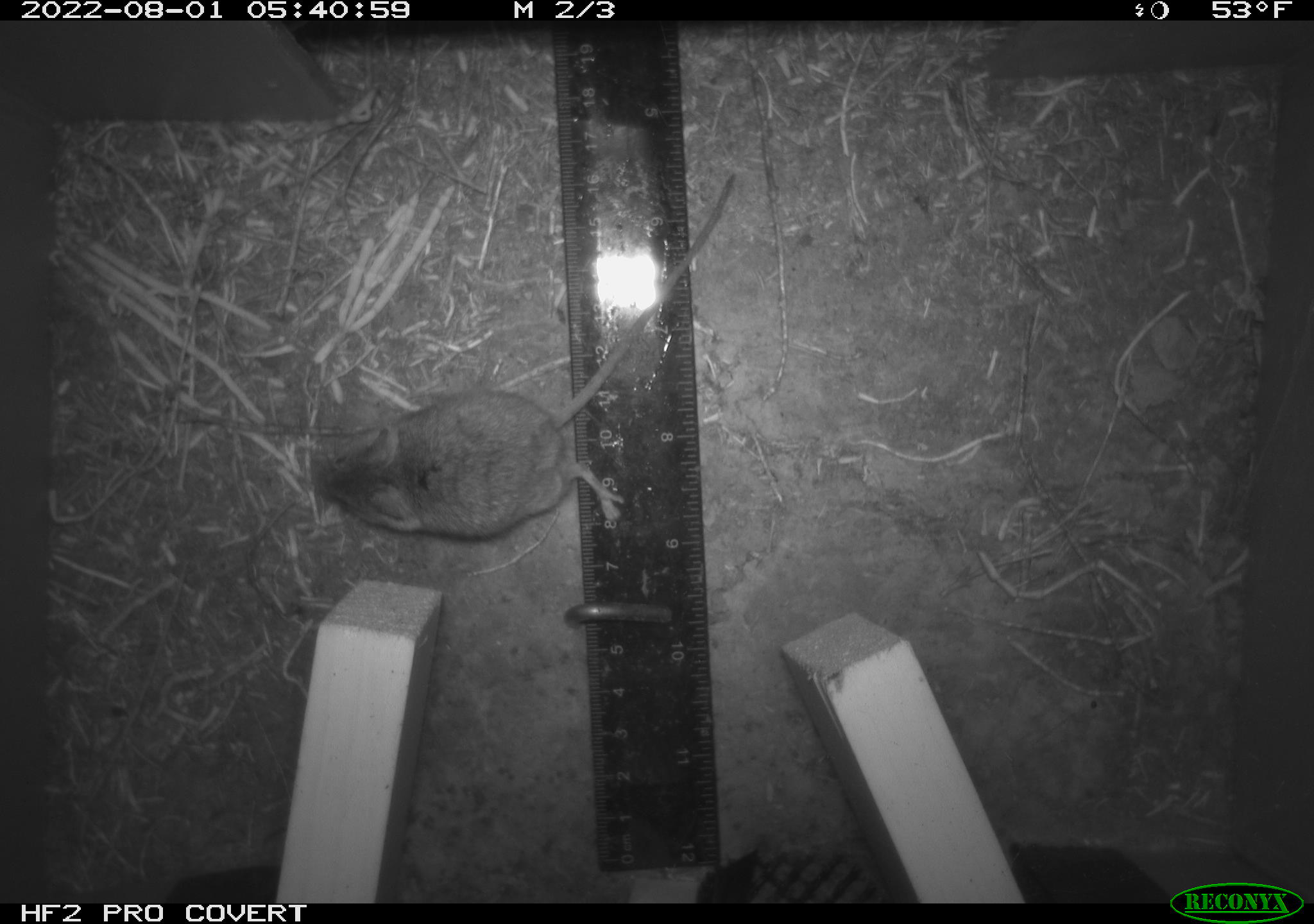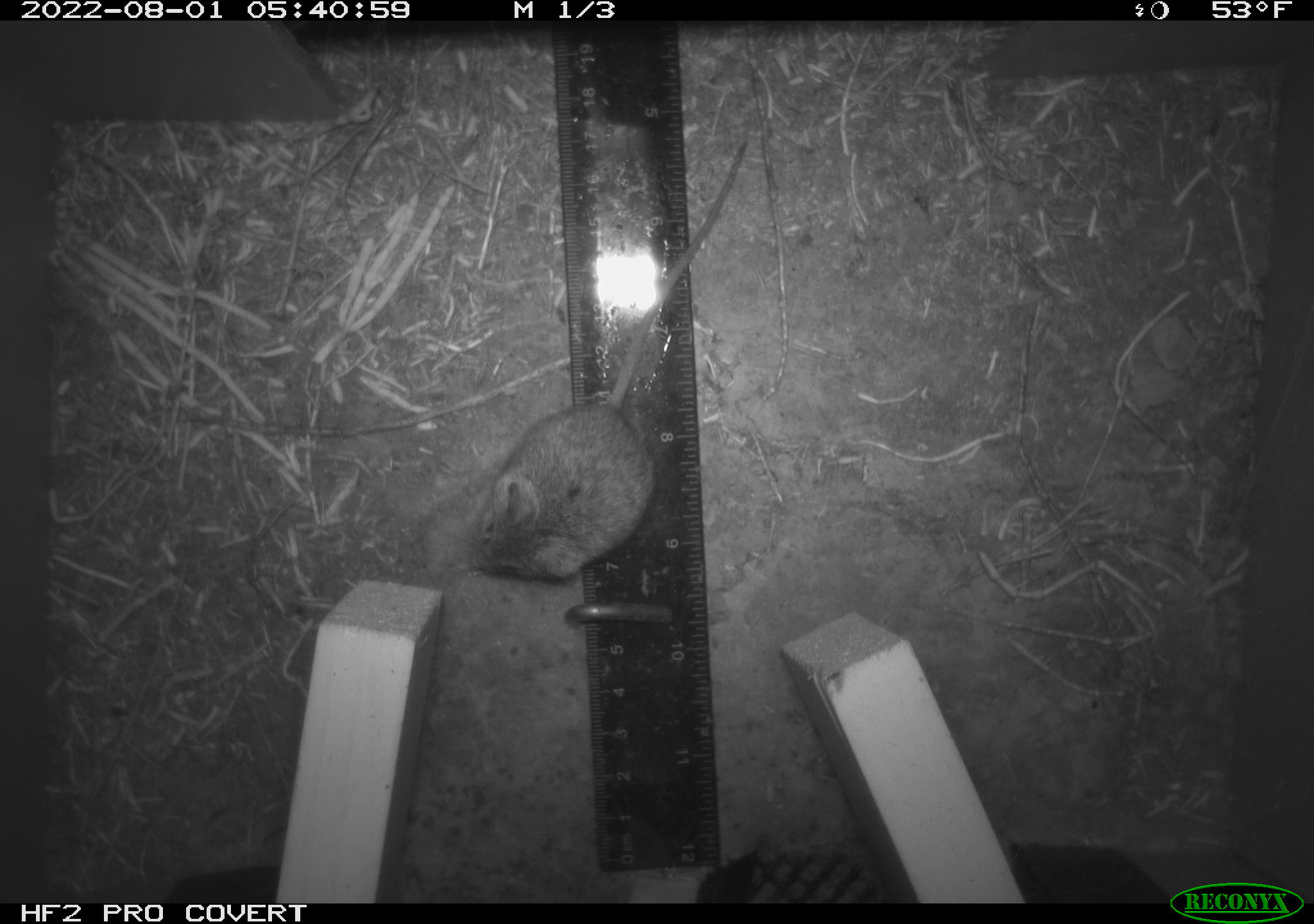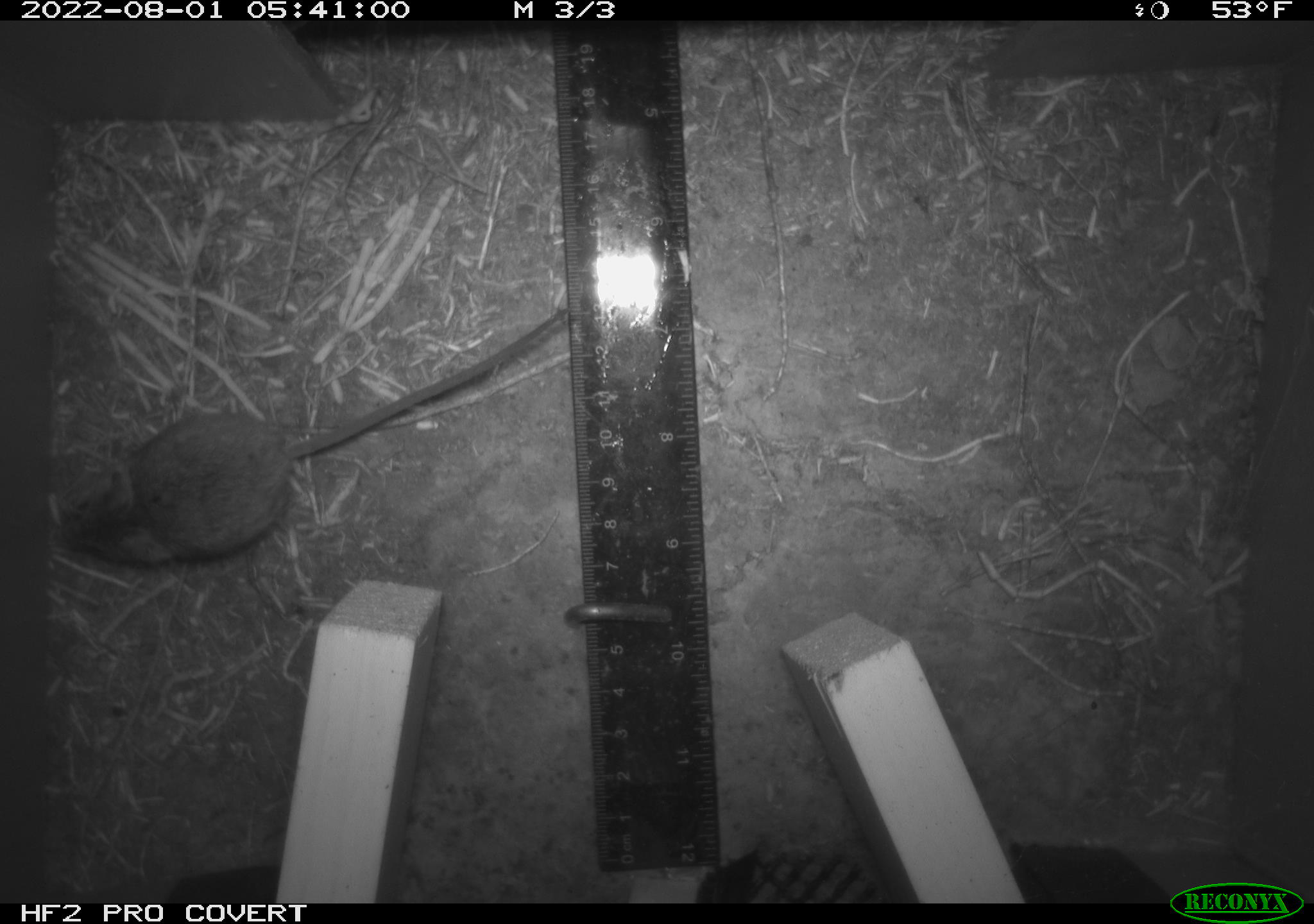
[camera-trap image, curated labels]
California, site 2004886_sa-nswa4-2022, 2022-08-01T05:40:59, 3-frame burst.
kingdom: Animalia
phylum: Chordata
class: Mammalia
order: Rodentia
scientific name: Rodentia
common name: rodent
Rodent (Rodentia).